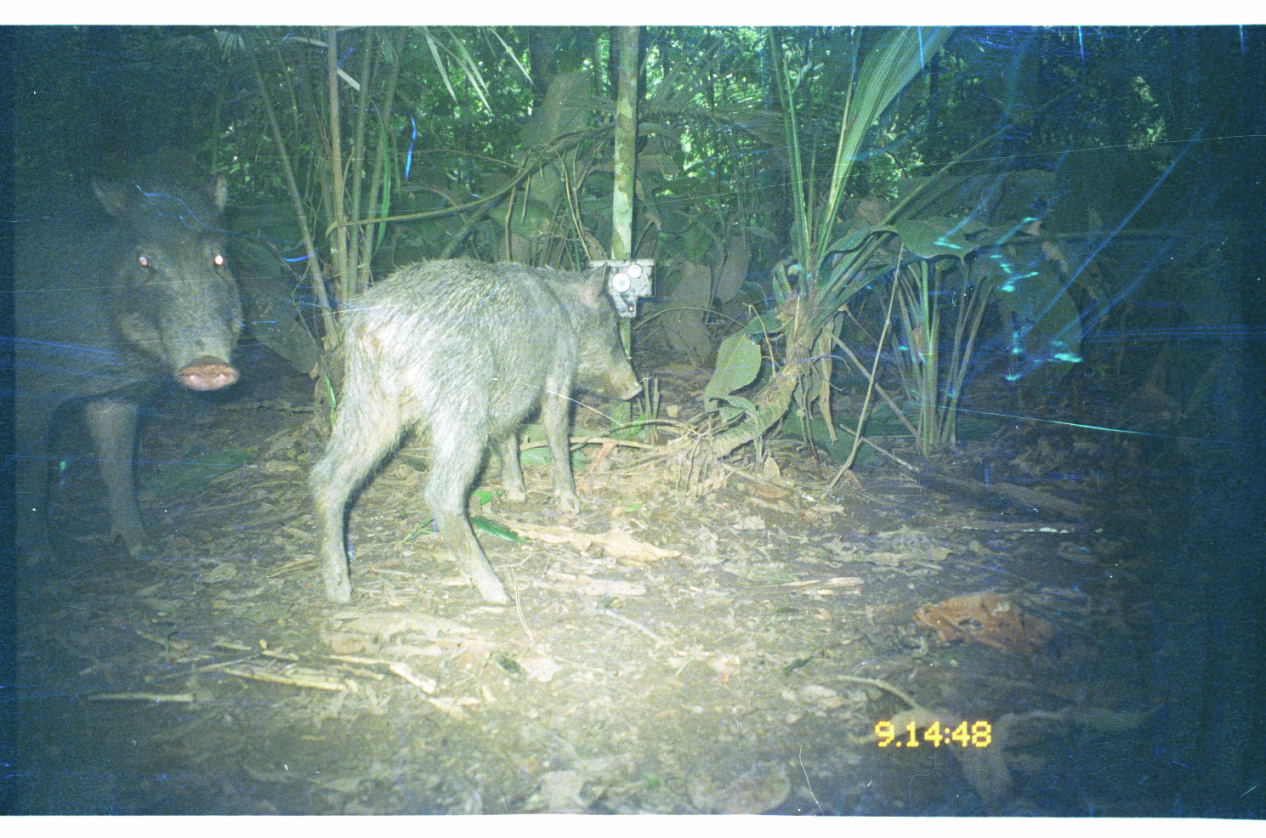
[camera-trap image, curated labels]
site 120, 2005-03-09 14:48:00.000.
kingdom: Animalia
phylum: Chordata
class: Mammalia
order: Artiodactyla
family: Tayassuidae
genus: Tayassu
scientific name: Tayassu pecari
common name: white-lipped peccary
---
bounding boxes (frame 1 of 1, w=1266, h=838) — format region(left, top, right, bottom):
tayassu pecari: region(306, 252, 641, 603); region(6, 162, 246, 570)